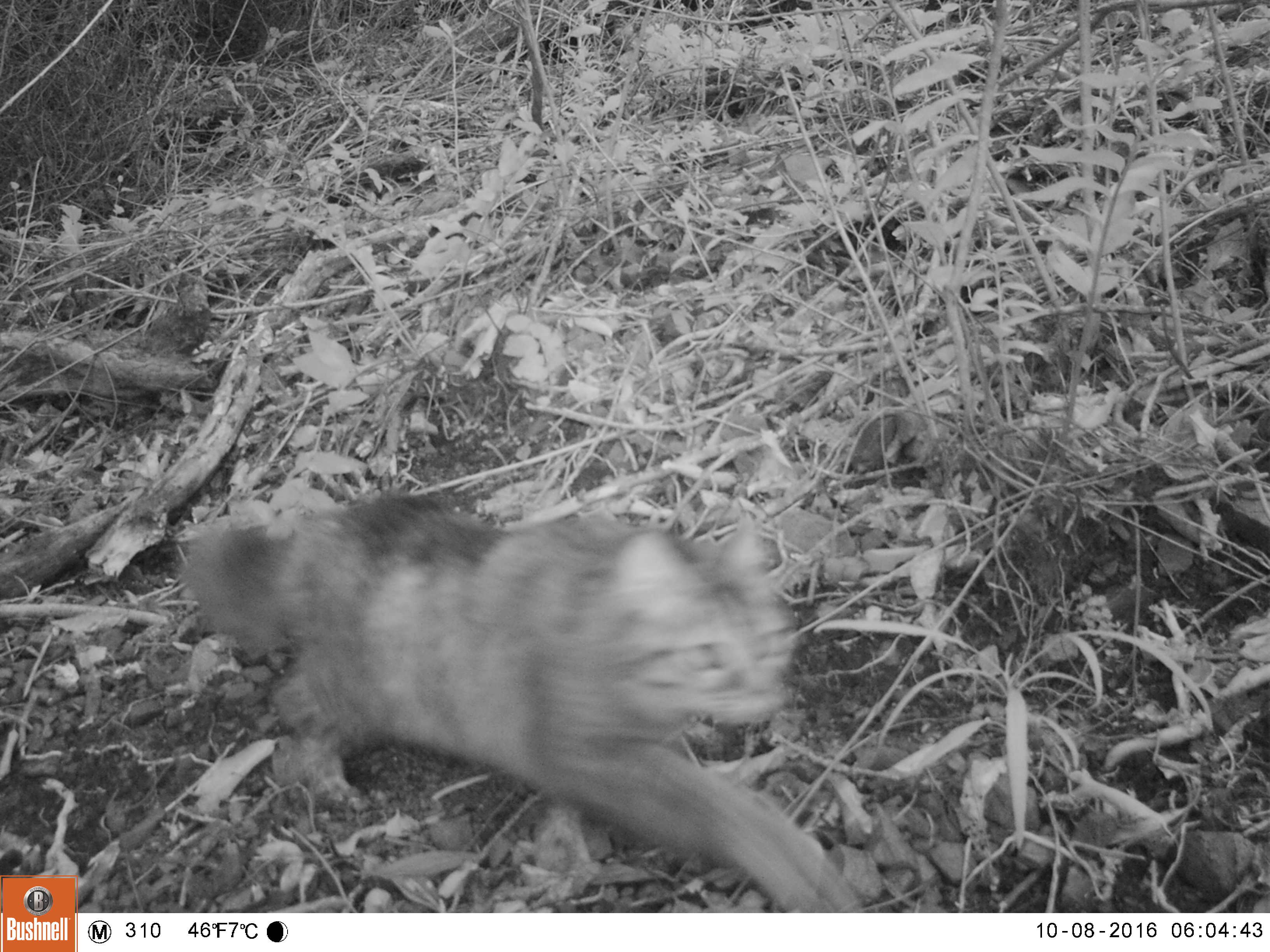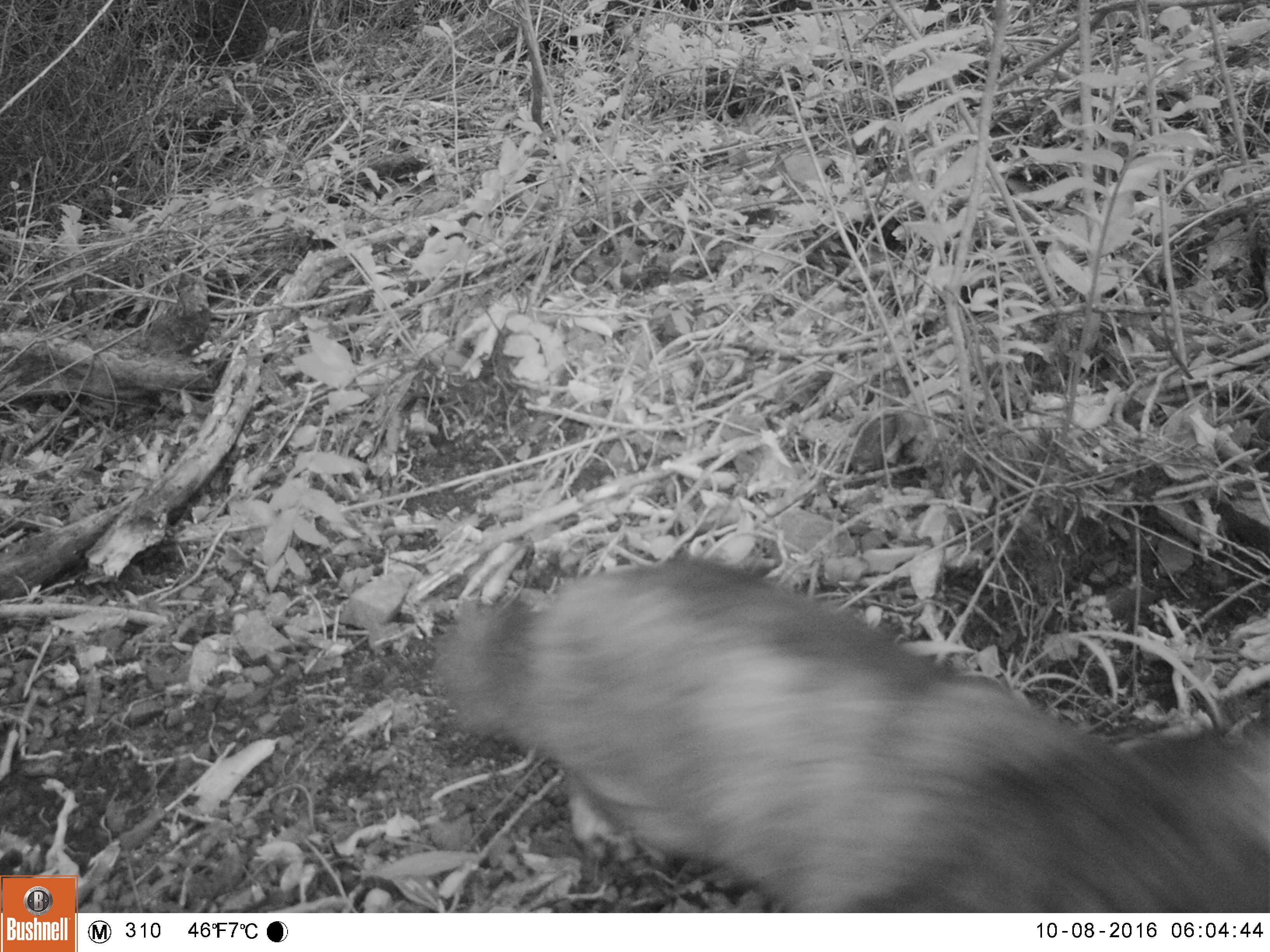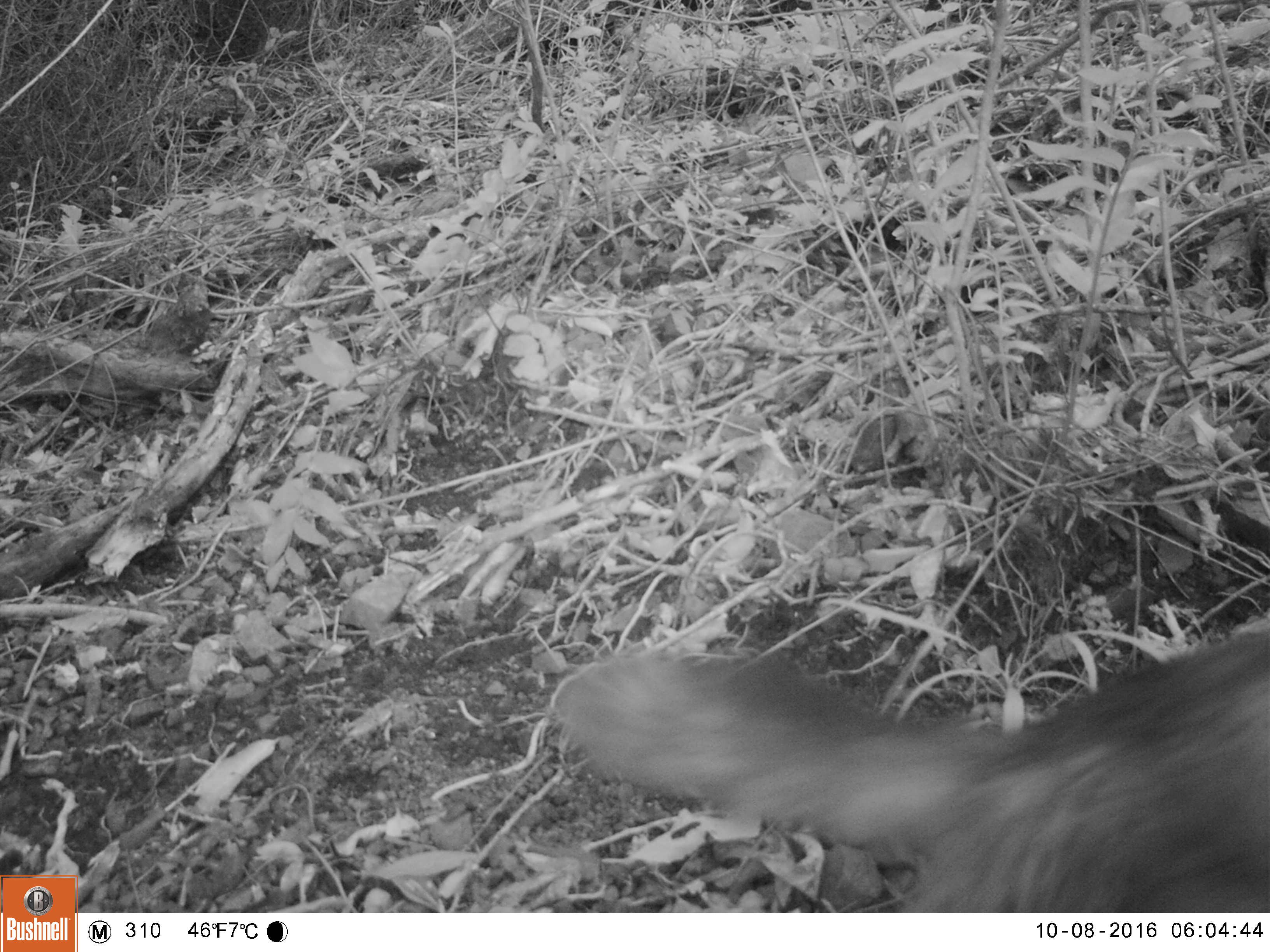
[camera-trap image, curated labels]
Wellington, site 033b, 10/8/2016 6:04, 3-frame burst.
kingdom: Animalia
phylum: Chordata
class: Mammalia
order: Carnivora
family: Felidae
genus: Felis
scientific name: Felis catus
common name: cat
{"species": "cat (Felis catus)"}